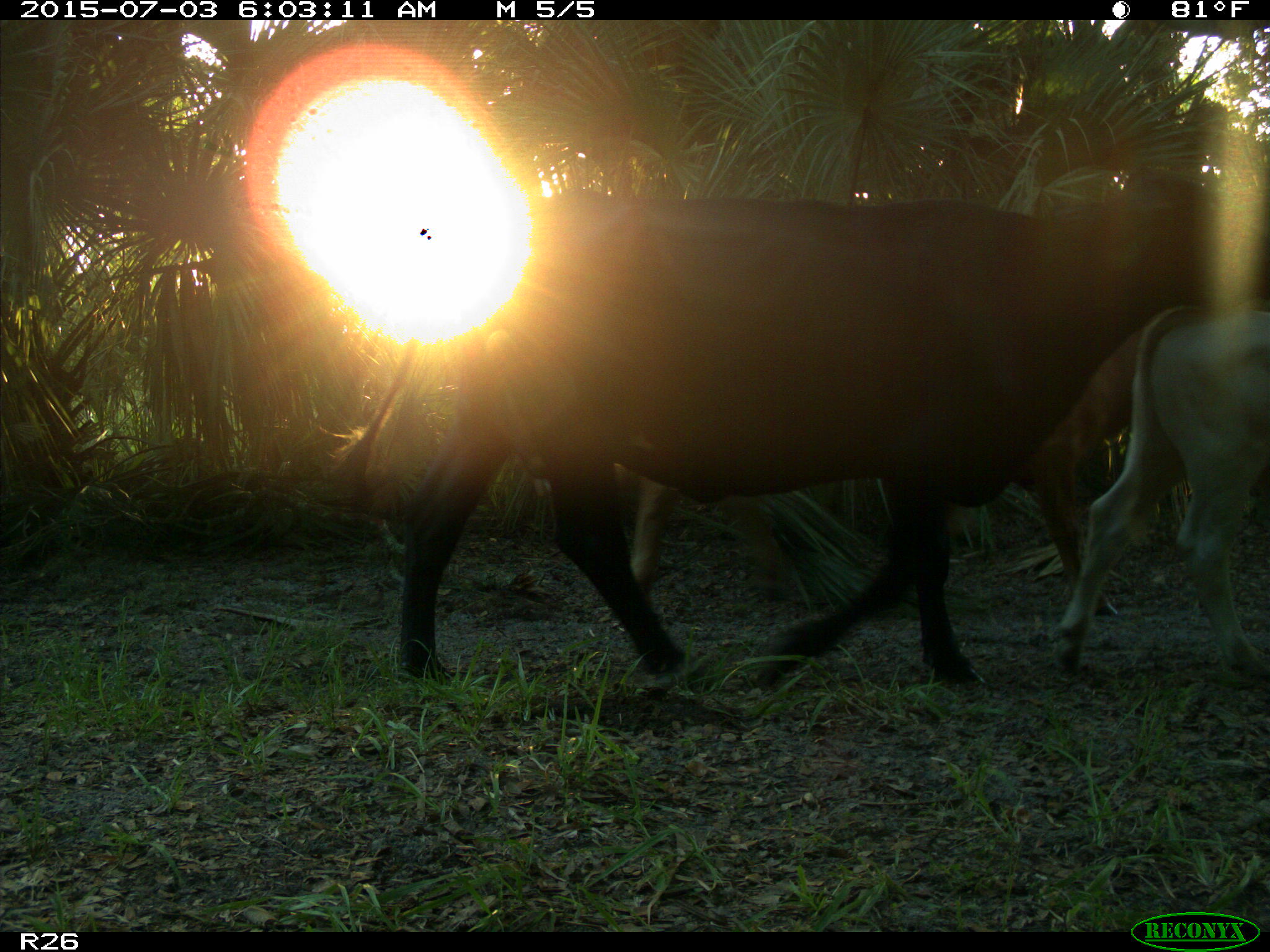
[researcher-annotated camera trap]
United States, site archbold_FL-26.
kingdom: Animalia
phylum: Chordata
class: Mammalia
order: Artiodactyla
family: Bovidae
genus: Bos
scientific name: Bos taurus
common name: domestic cow